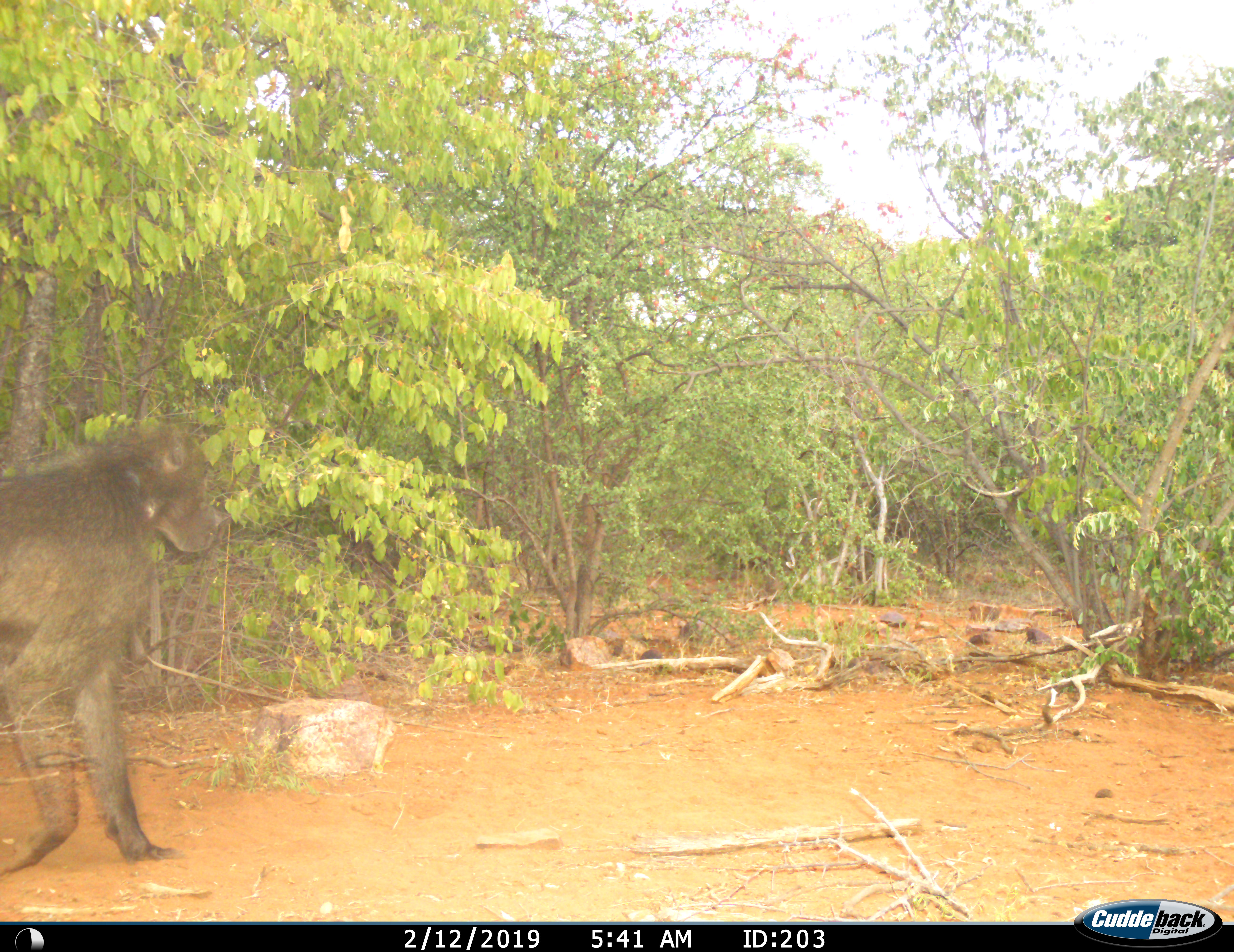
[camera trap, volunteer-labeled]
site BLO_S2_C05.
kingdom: Animalia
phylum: Chordata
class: Mammalia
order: Primates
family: Cercopithecidae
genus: Papio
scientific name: Papio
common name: baboon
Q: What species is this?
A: Baboon (Papio).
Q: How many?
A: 1.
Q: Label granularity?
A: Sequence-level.